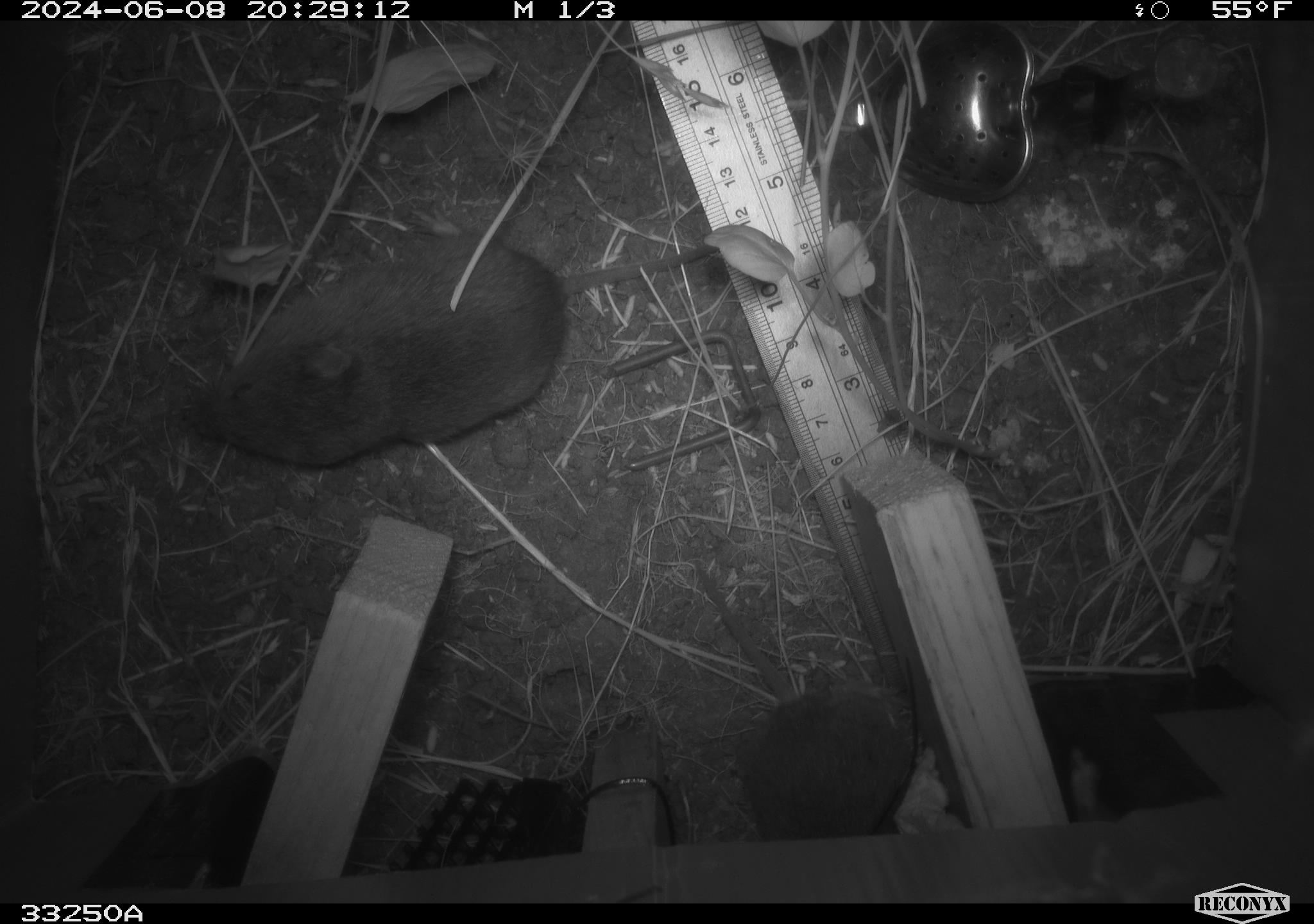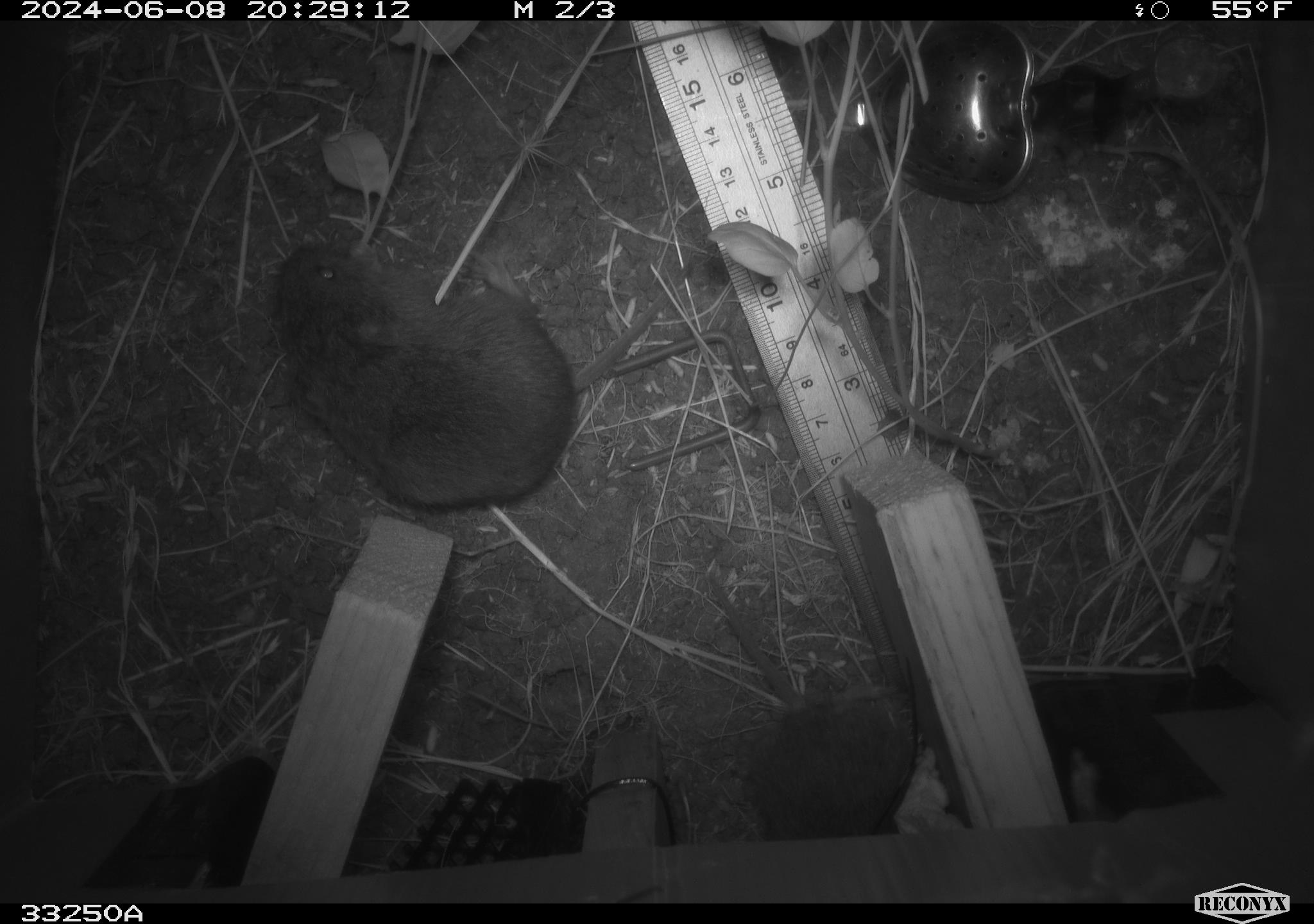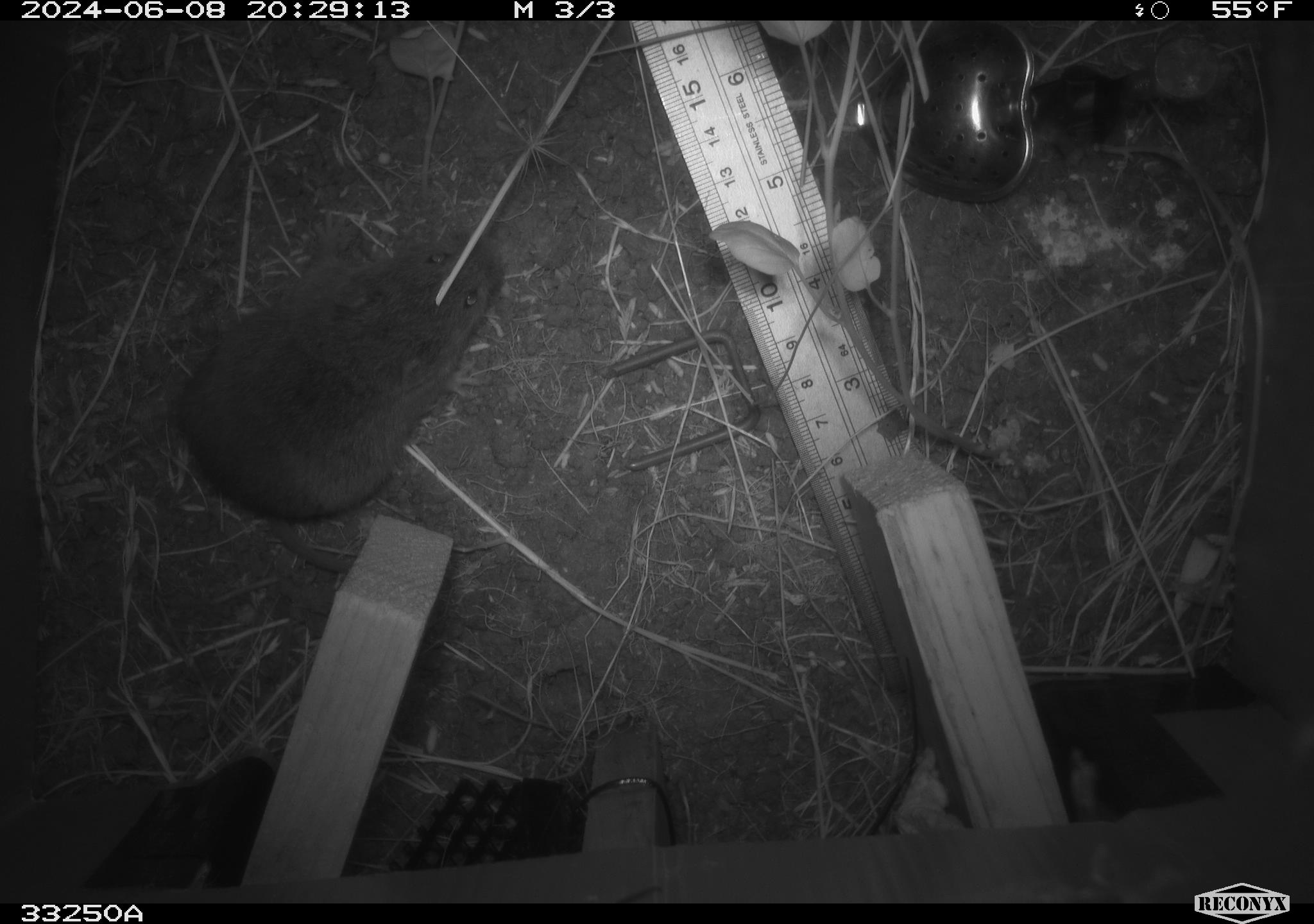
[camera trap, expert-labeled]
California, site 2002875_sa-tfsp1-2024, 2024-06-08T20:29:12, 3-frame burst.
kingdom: Animalia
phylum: Chordata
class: Mammalia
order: Rodentia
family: Cricetidae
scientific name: Arvicolinae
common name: voles, lemmings, and muskrats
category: arvicolinae subfamily